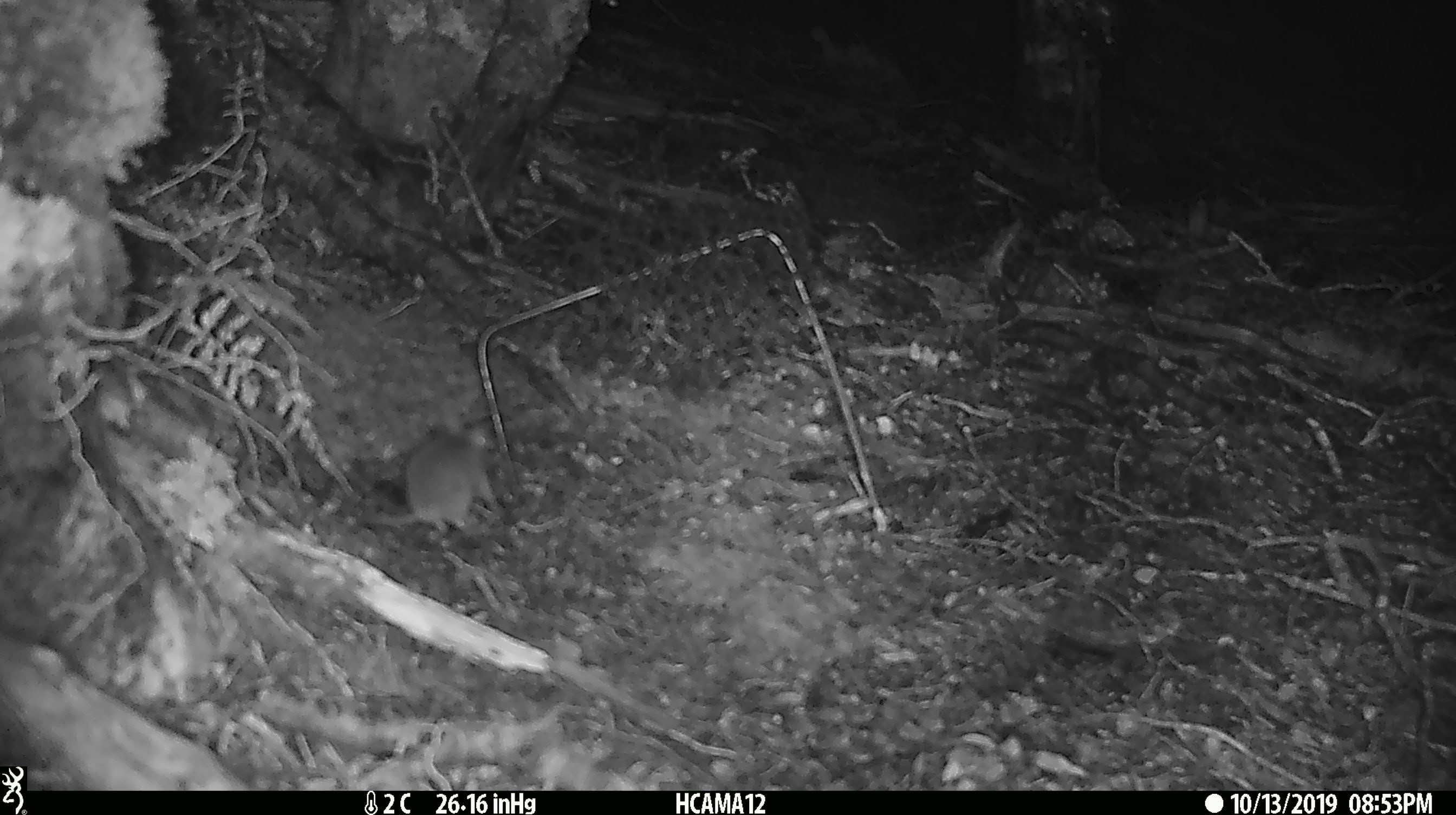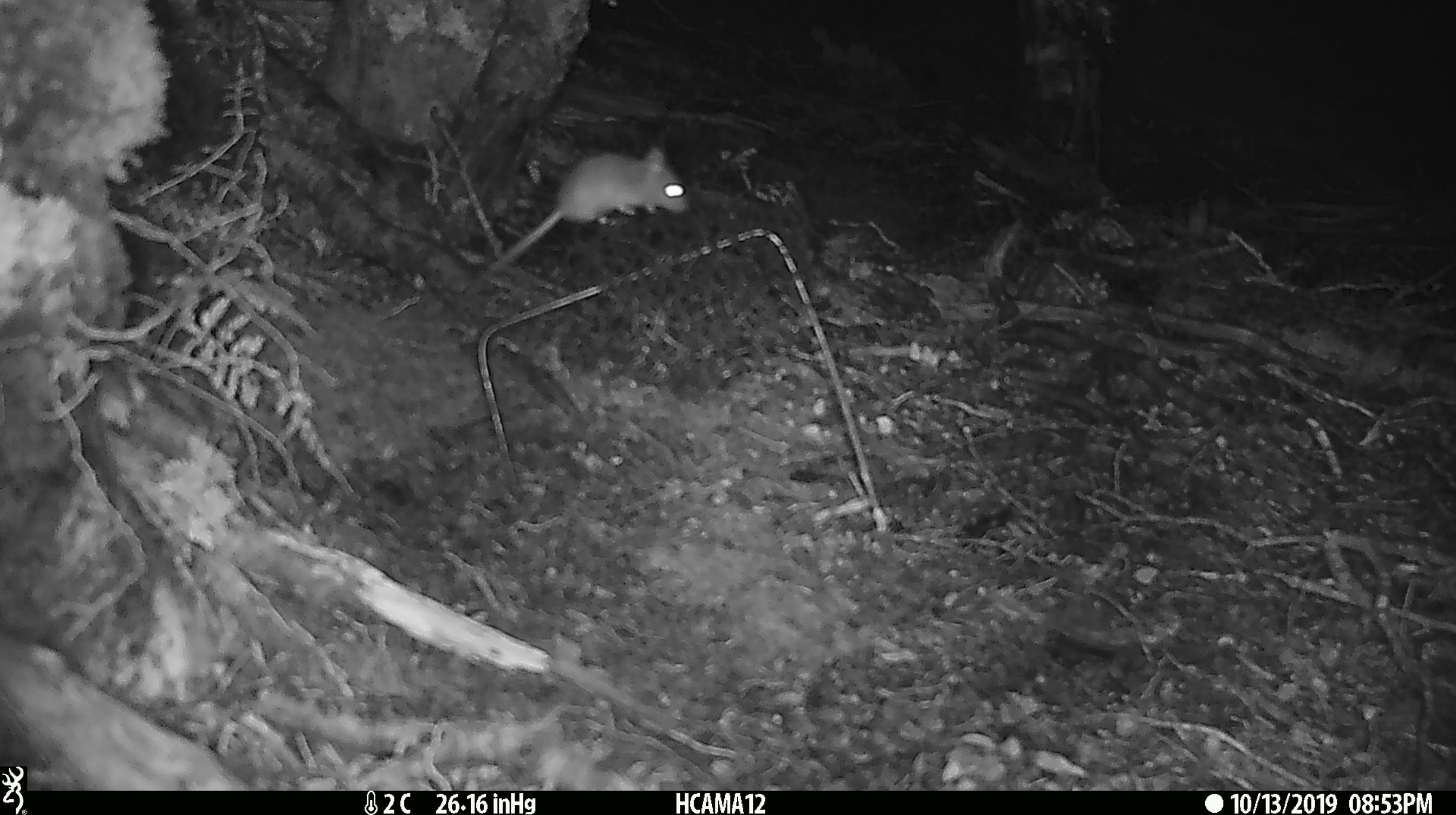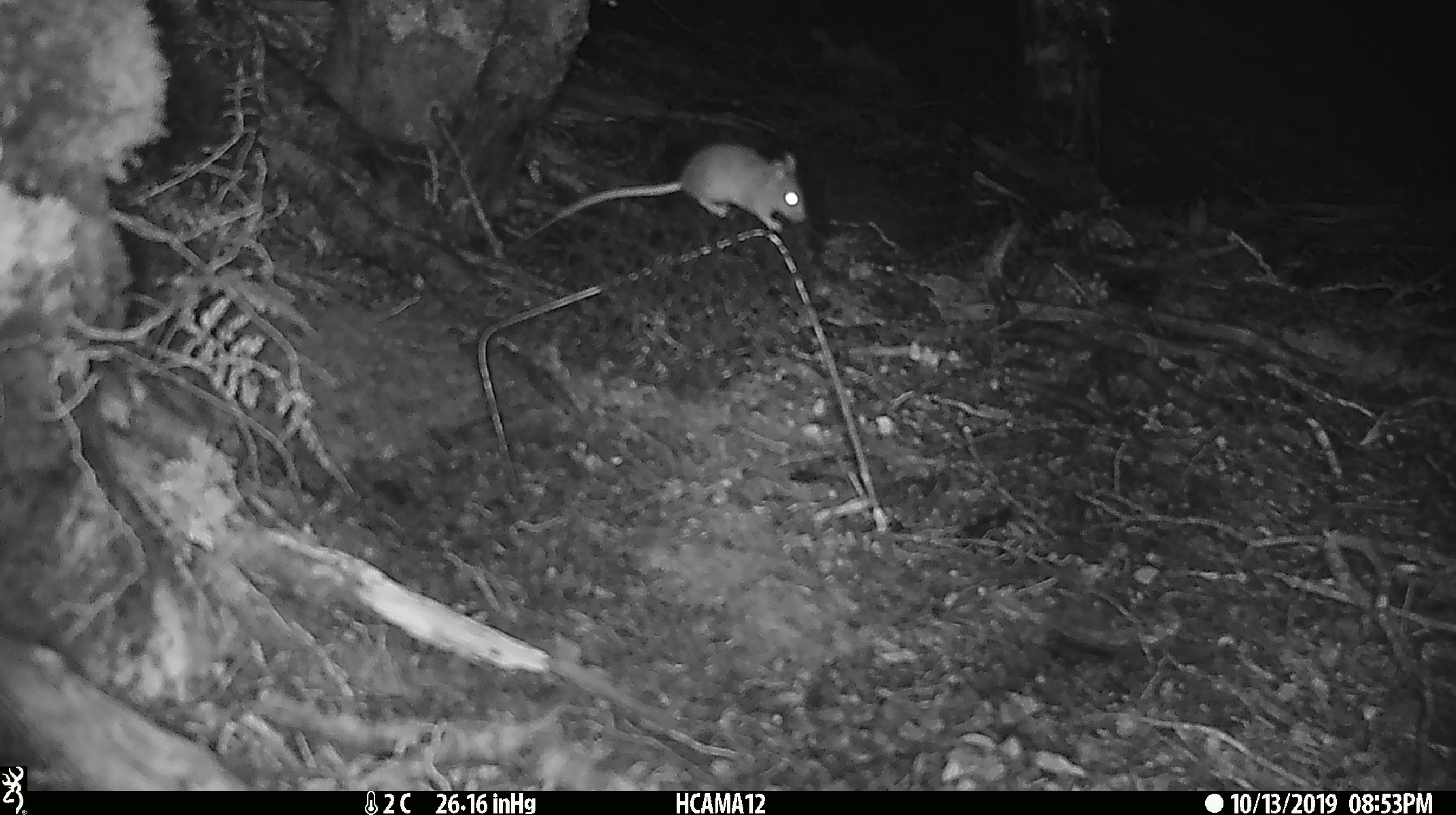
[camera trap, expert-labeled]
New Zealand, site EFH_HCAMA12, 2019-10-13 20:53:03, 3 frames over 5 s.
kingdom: Animalia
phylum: Chordata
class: Mammalia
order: Rodentia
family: Muridae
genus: Mus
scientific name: Mus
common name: mouse